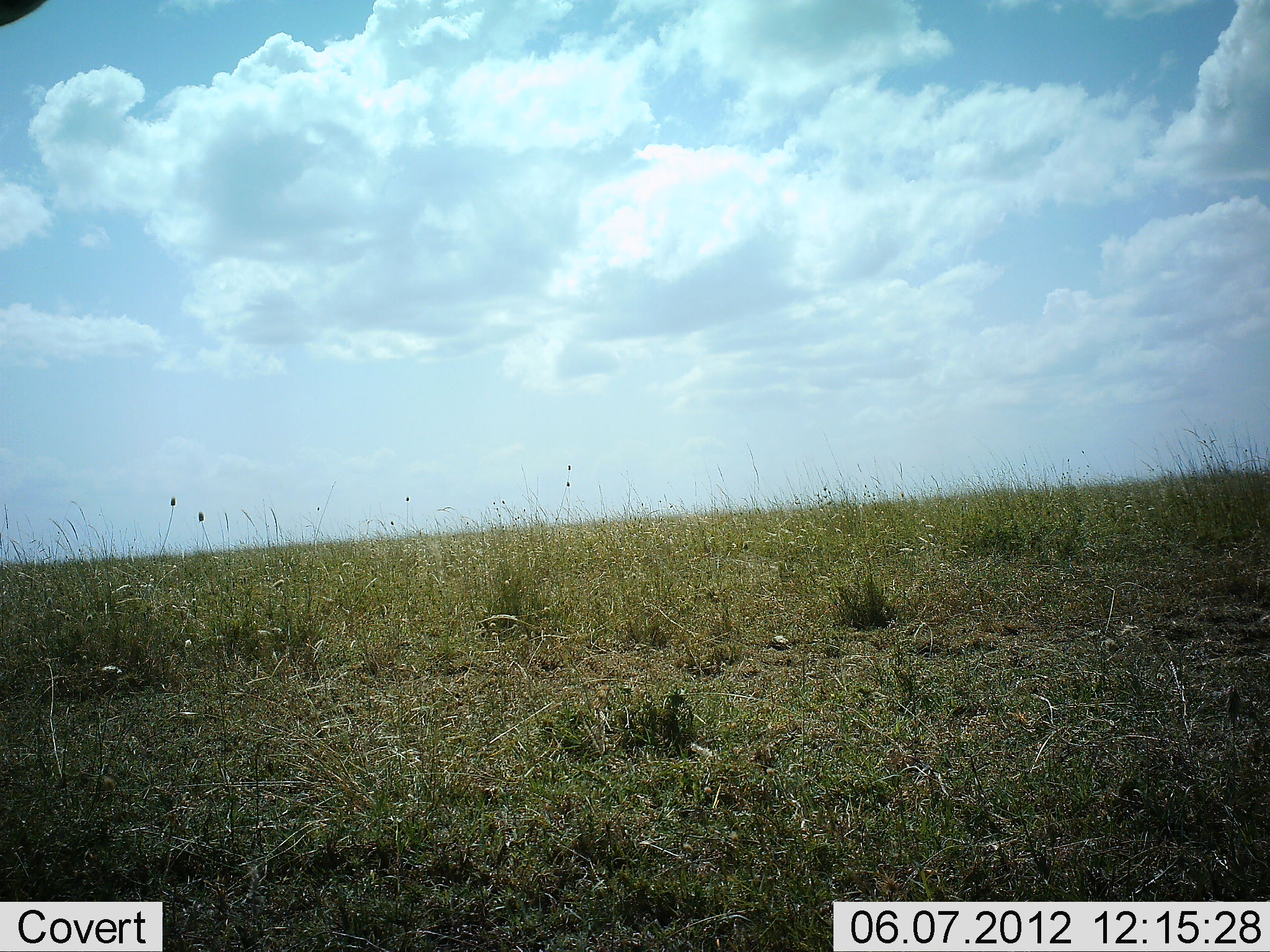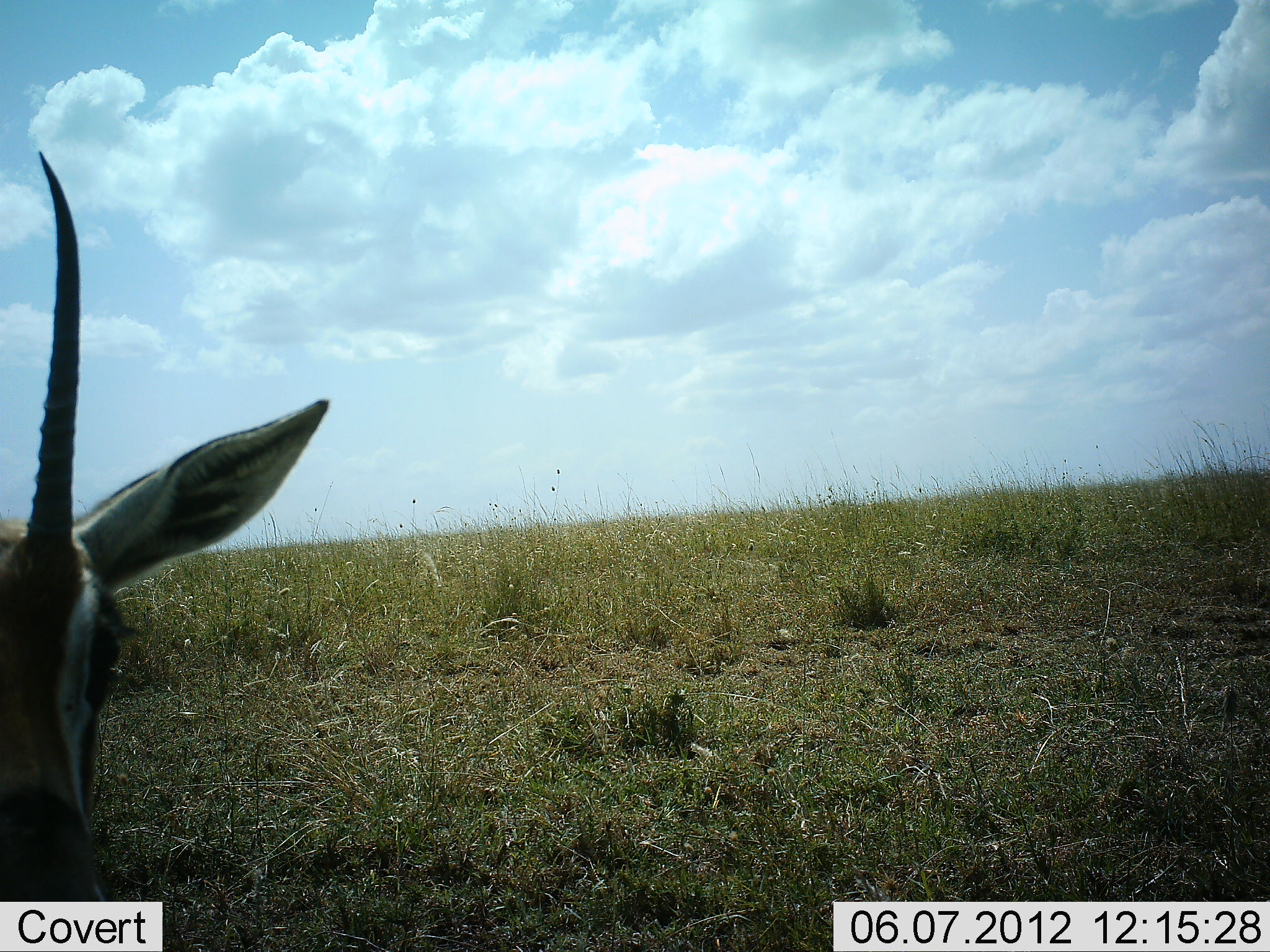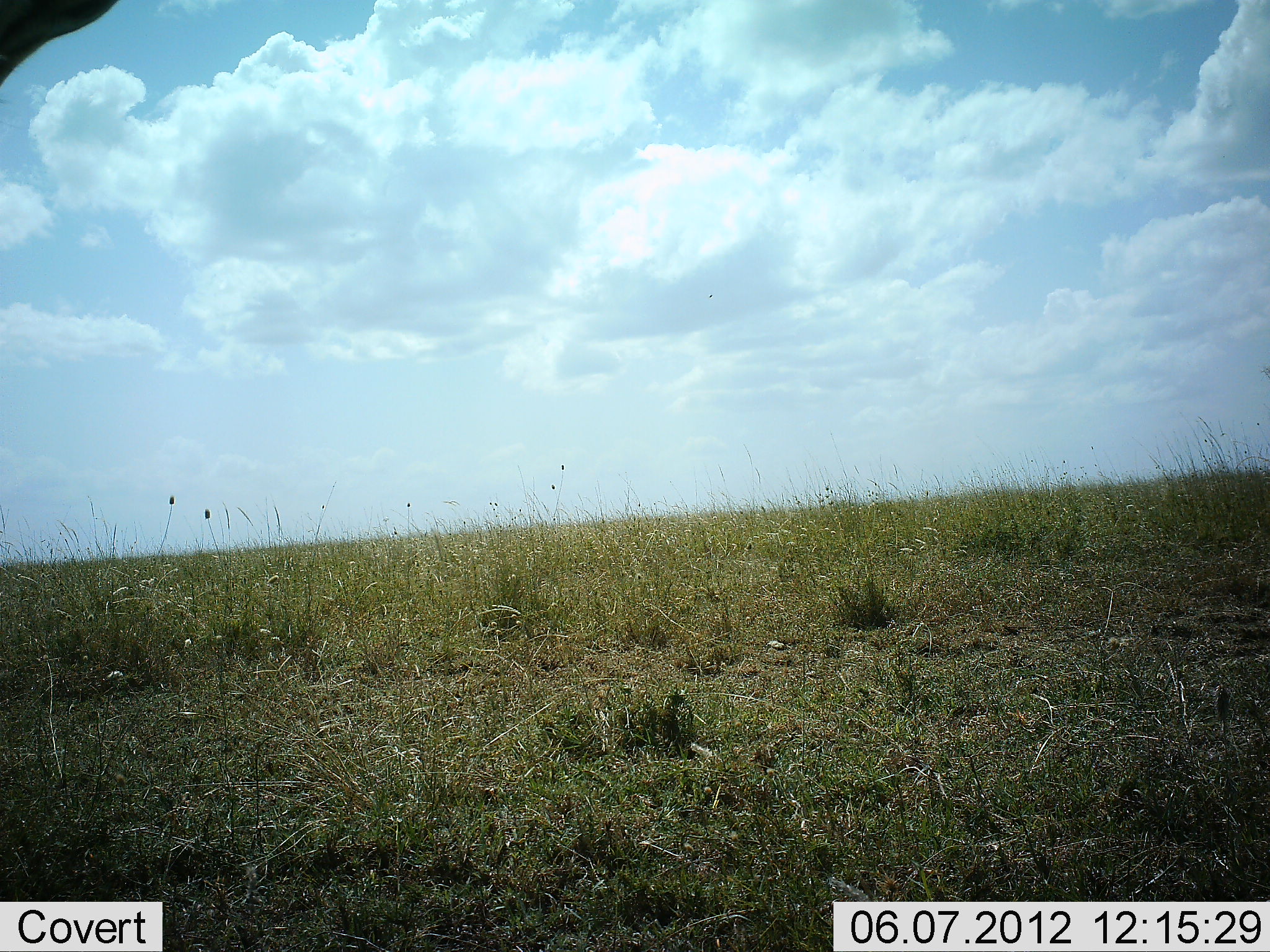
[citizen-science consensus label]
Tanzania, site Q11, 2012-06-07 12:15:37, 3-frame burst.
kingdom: Animalia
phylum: Chordata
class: Mammalia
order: Artiodactyla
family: Bovidae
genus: Eudorcas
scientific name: Eudorcas thomsonii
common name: thomson's gazelle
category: gazellethomsons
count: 1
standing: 60%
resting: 0%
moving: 40%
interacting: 0%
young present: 0%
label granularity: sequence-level